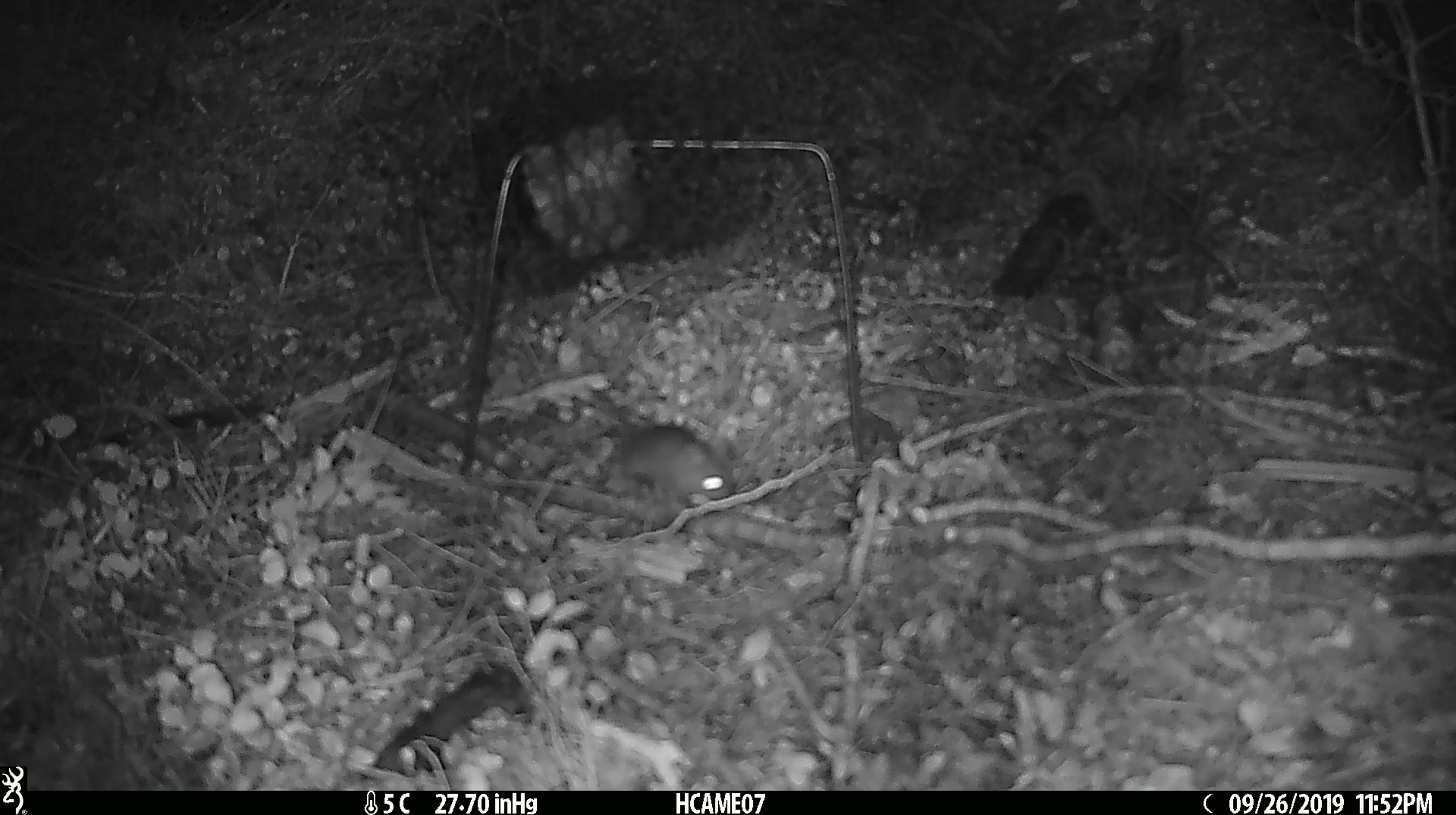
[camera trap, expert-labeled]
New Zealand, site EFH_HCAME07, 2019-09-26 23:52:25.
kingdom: Animalia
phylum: Chordata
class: Mammalia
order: Rodentia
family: Muridae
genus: Mus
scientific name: Mus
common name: mouse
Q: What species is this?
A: Mouse (Mus).